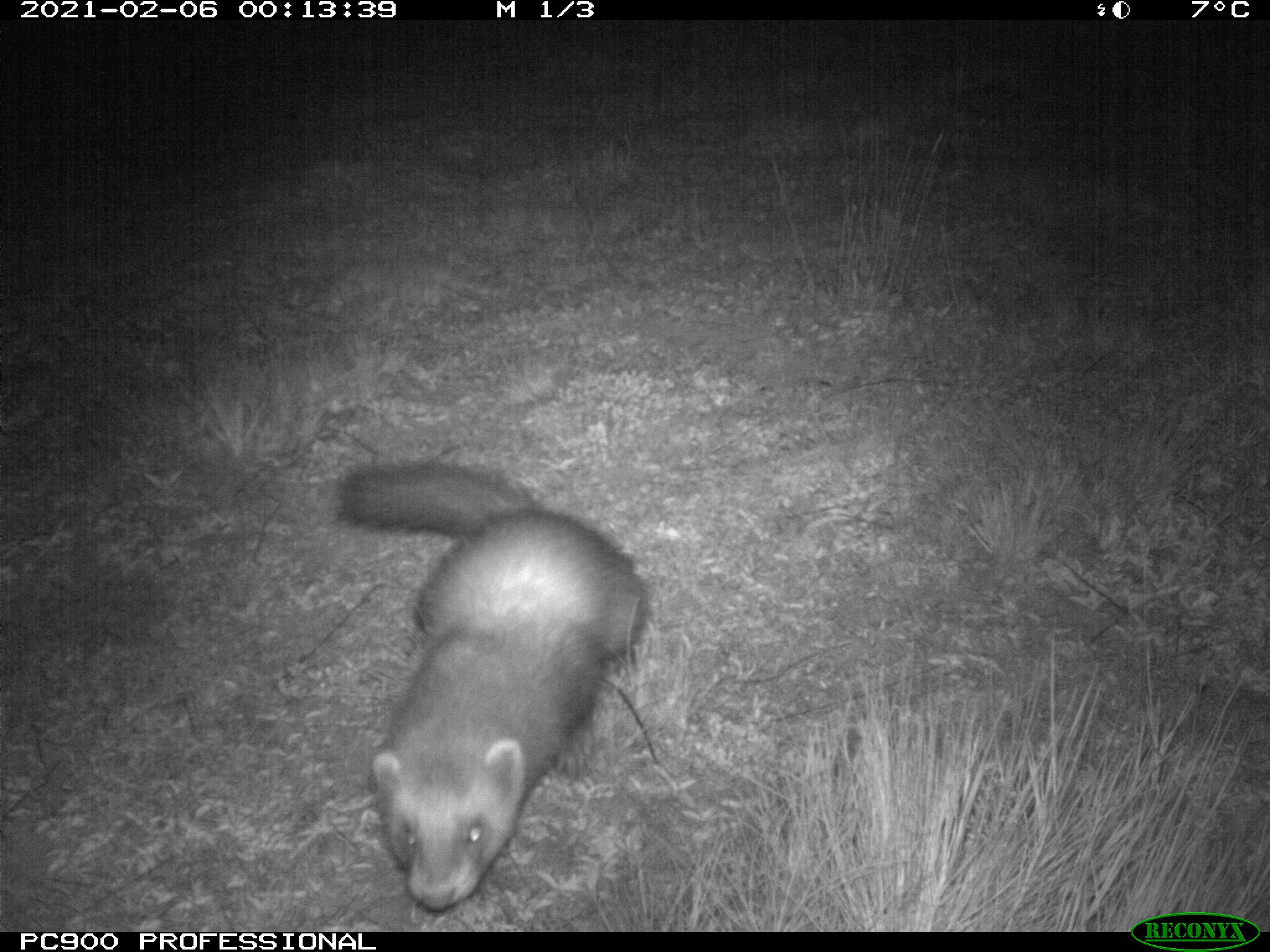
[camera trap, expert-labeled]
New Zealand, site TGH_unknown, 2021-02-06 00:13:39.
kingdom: Animalia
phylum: Chordata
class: Mammalia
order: Carnivora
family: Mustelidae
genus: Mustela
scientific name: Mustela furo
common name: ferret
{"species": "ferret (Mustela furo)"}